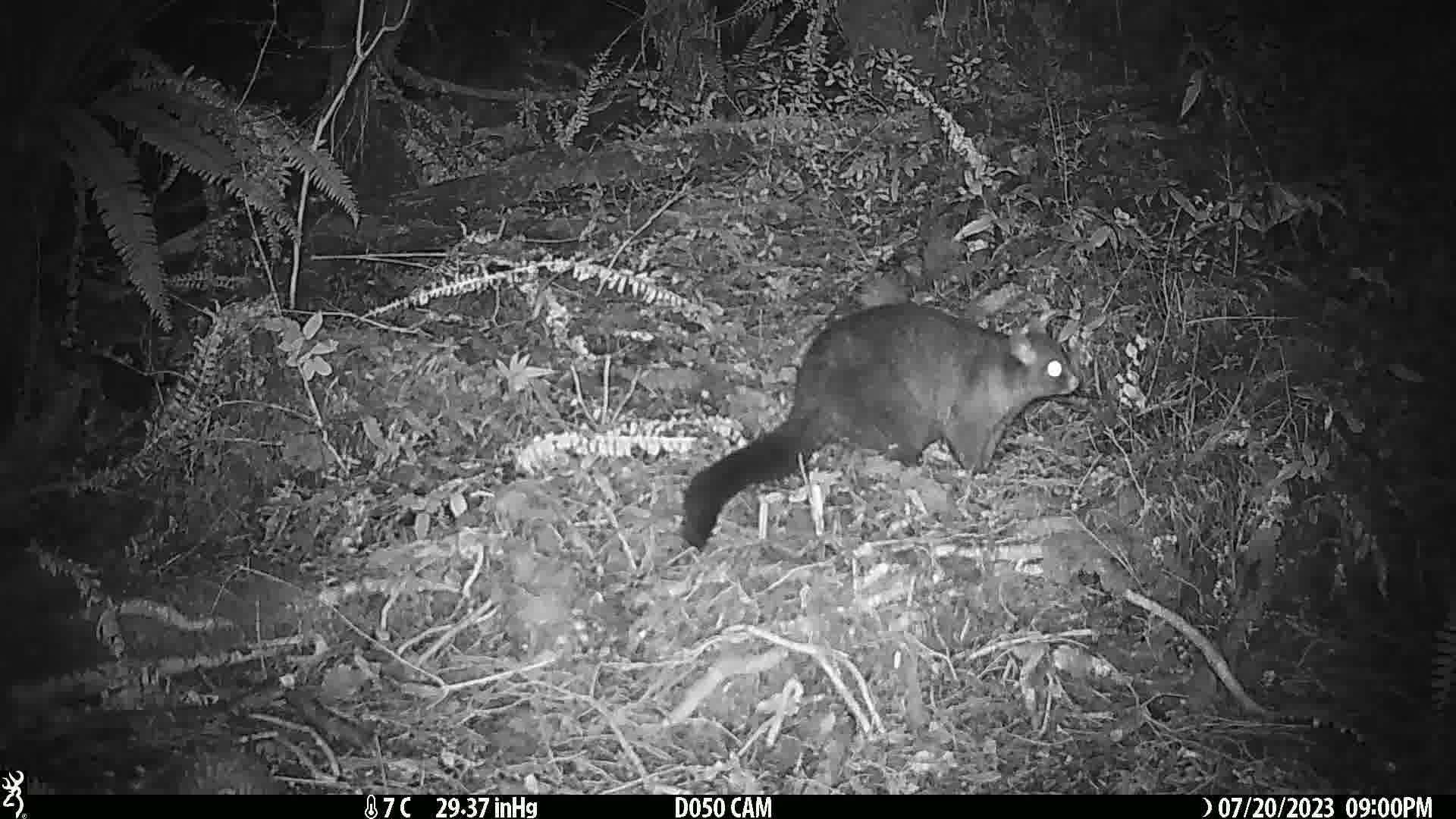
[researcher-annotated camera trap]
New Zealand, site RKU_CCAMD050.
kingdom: Animalia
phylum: Chordata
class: Mammalia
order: Diprotodontia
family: Phalangeridae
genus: Trichosurus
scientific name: Trichosurus vulpecula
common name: common brushtail possum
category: possum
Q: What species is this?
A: Possum (common brushtail possum) (Trichosurus vulpecula).